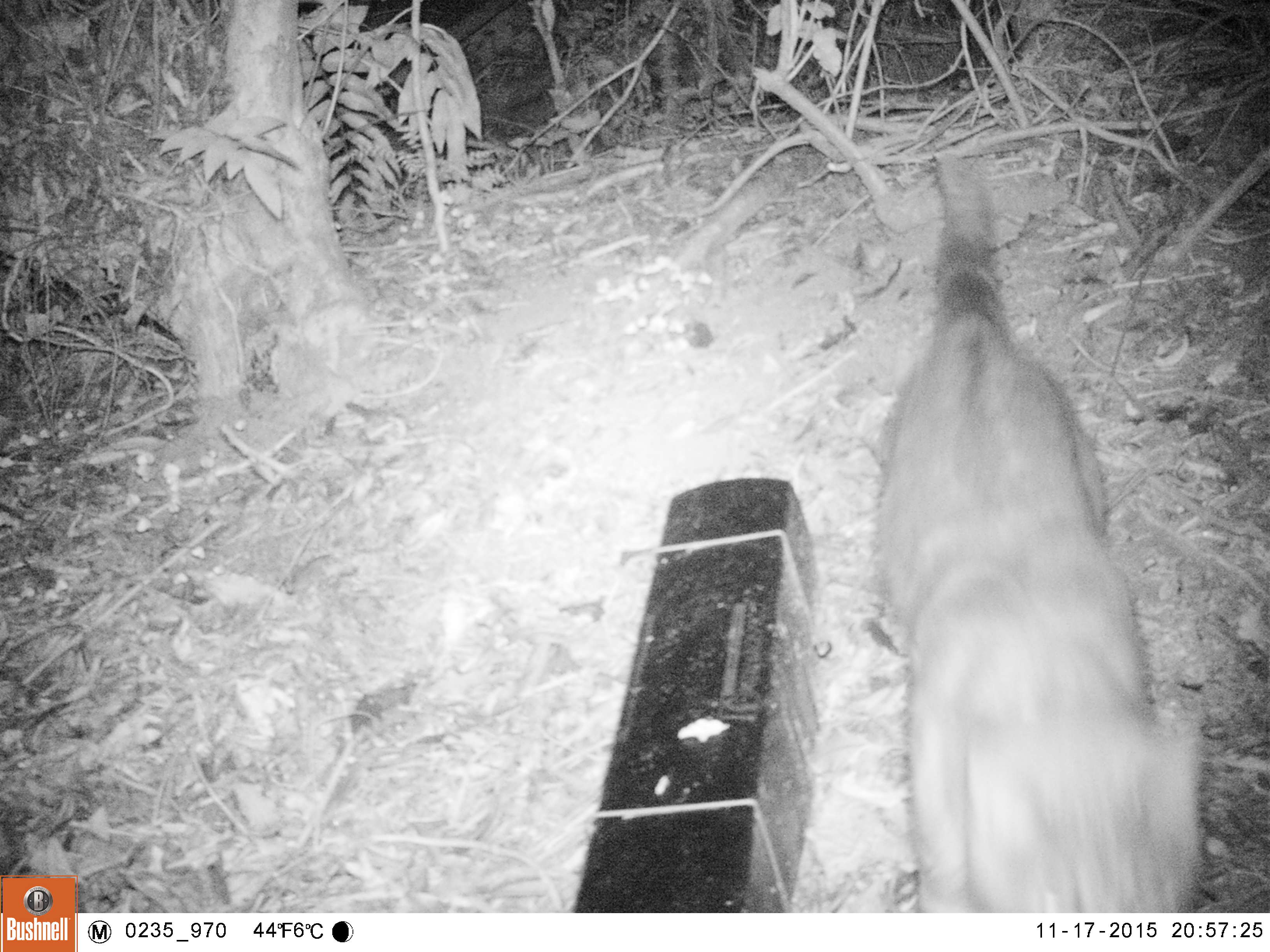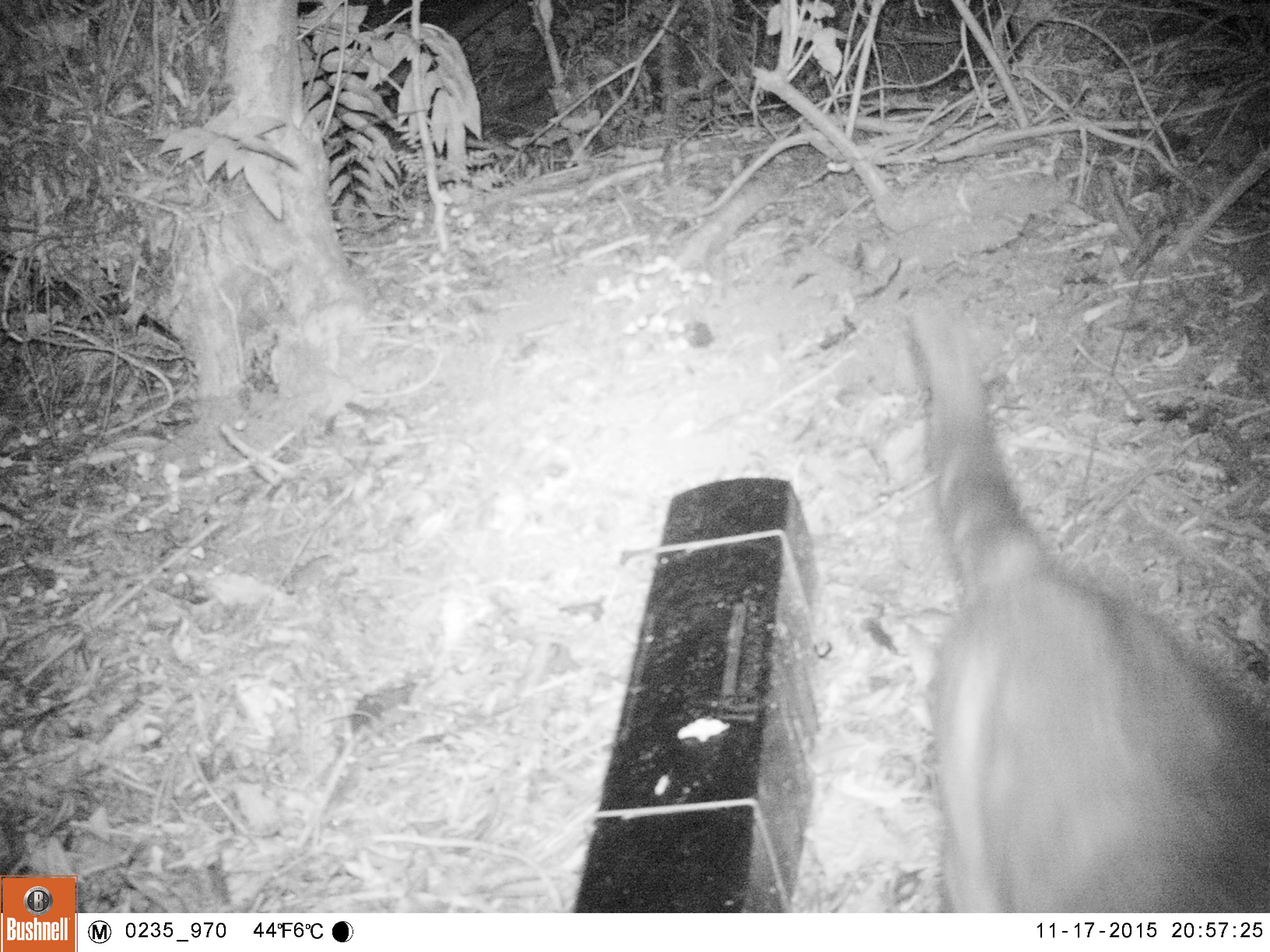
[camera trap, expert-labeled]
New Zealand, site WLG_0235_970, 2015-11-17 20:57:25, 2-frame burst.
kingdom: Animalia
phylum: Chordata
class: Mammalia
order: Carnivora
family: Felidae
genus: Felis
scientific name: Felis catus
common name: domestic cat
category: cat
Cat (domestic cat) (Felis catus).